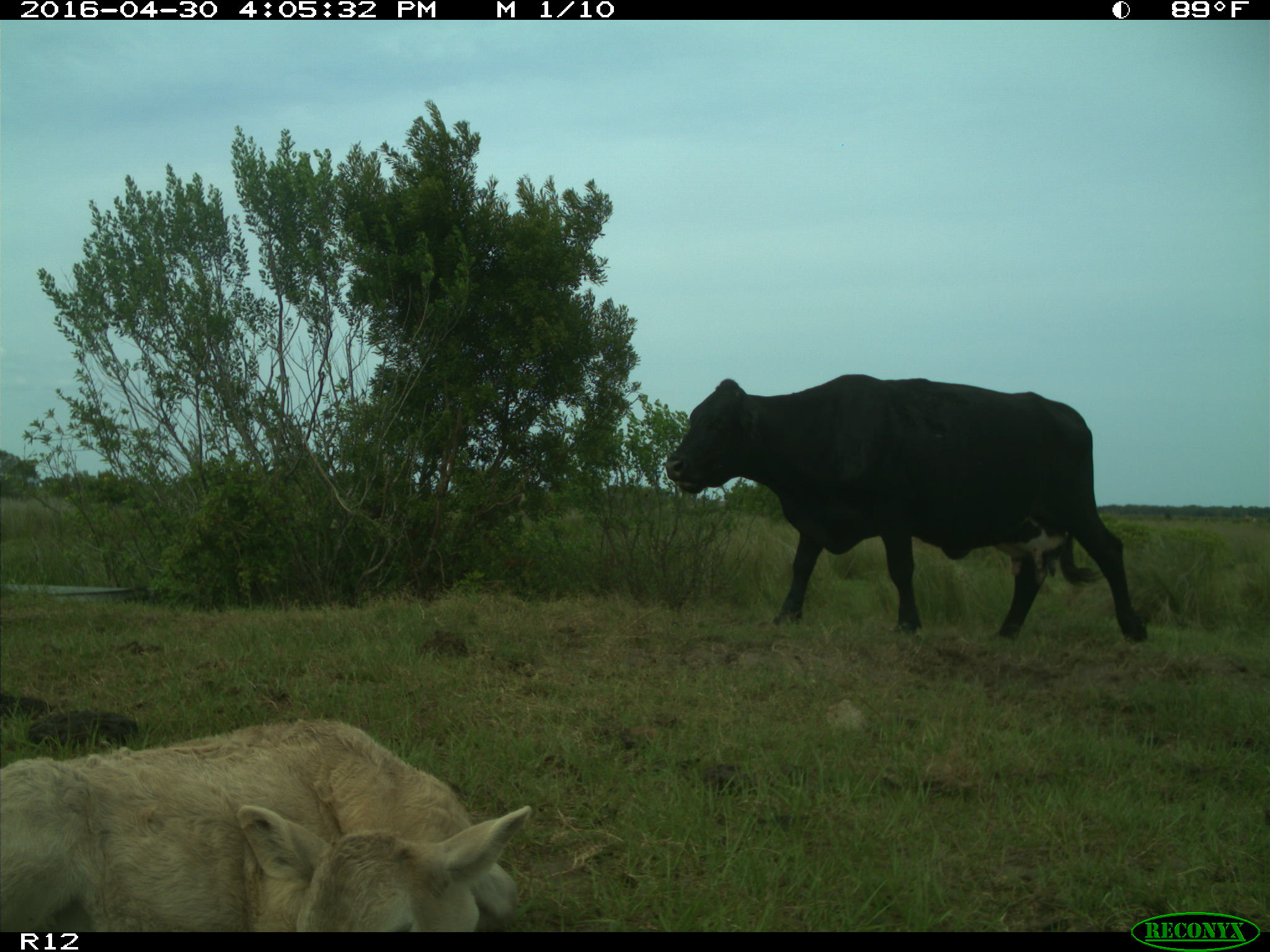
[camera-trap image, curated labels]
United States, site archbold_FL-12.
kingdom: Animalia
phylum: Chordata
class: Mammalia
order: Artiodactyla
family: Bovidae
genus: Bos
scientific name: Bos taurus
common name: domestic cow